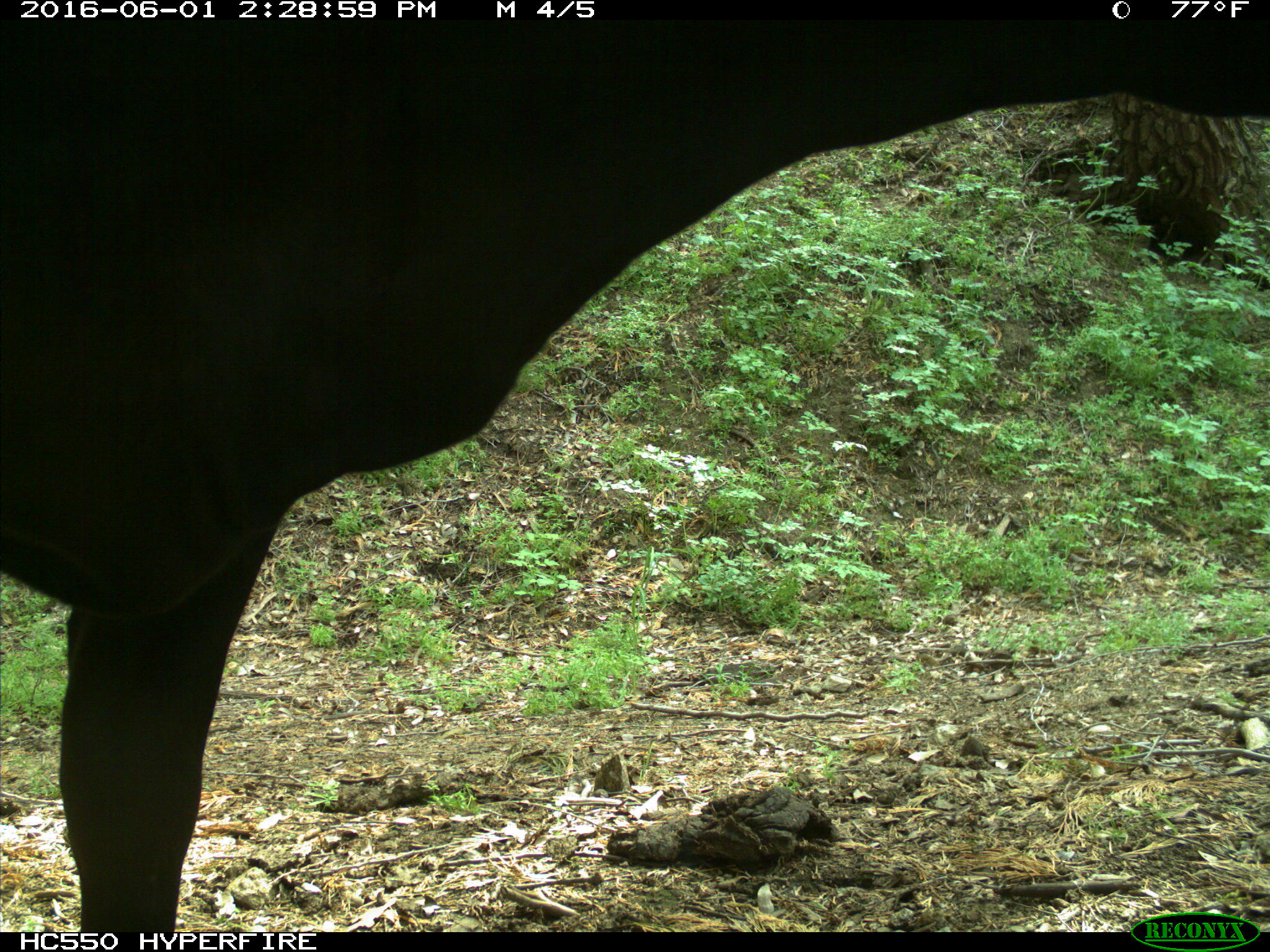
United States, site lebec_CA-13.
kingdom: Animalia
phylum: Chordata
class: Mammalia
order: Artiodactyla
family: Bovidae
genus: Bos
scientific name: Bos taurus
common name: domestic cow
Bos taurus (domestic cow).